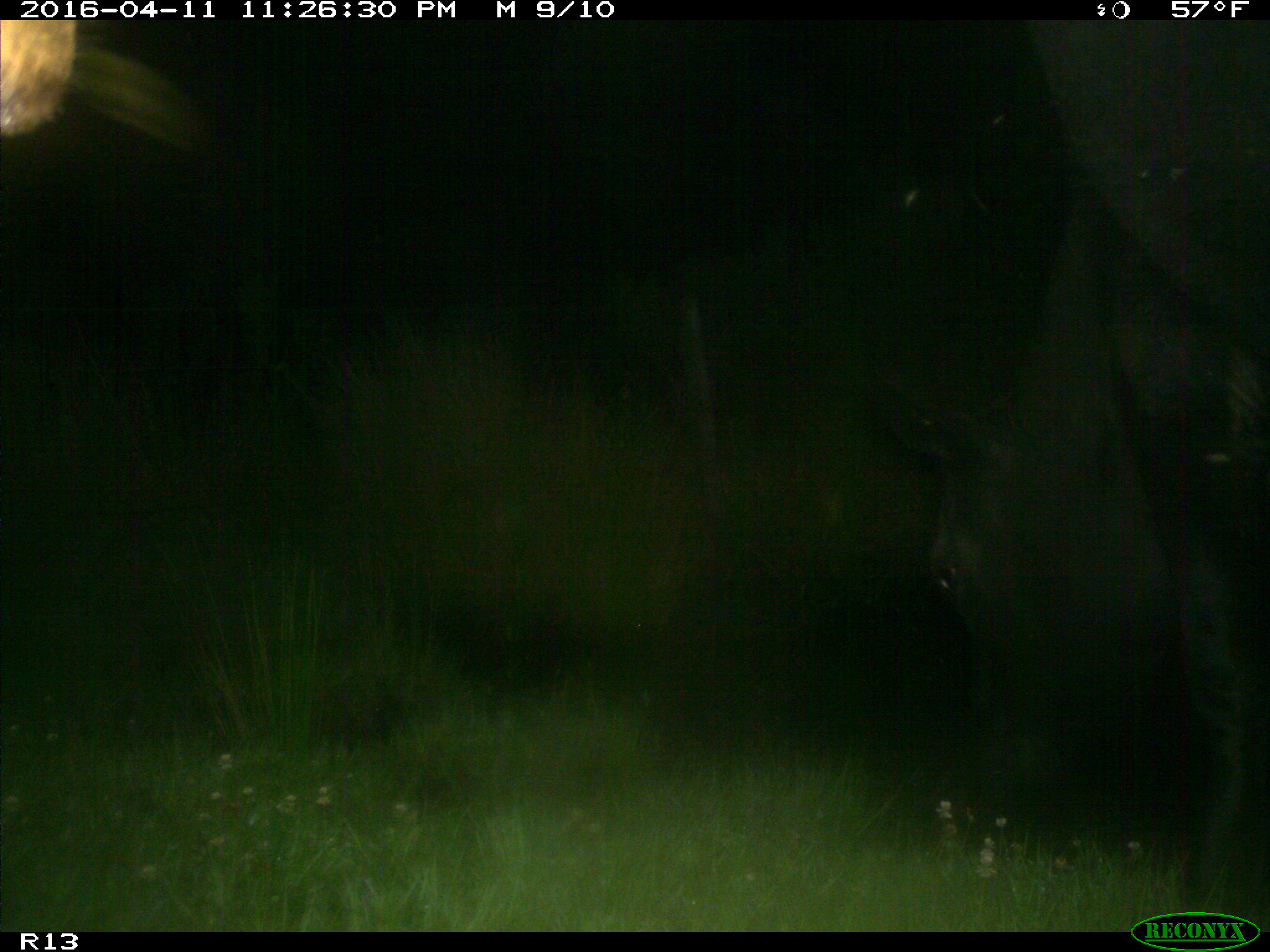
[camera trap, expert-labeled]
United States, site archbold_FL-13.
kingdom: Animalia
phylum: Chordata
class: Mammalia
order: Artiodactyla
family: Bovidae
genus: Bos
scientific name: Bos taurus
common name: domestic cow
Bos taurus (domestic cow).